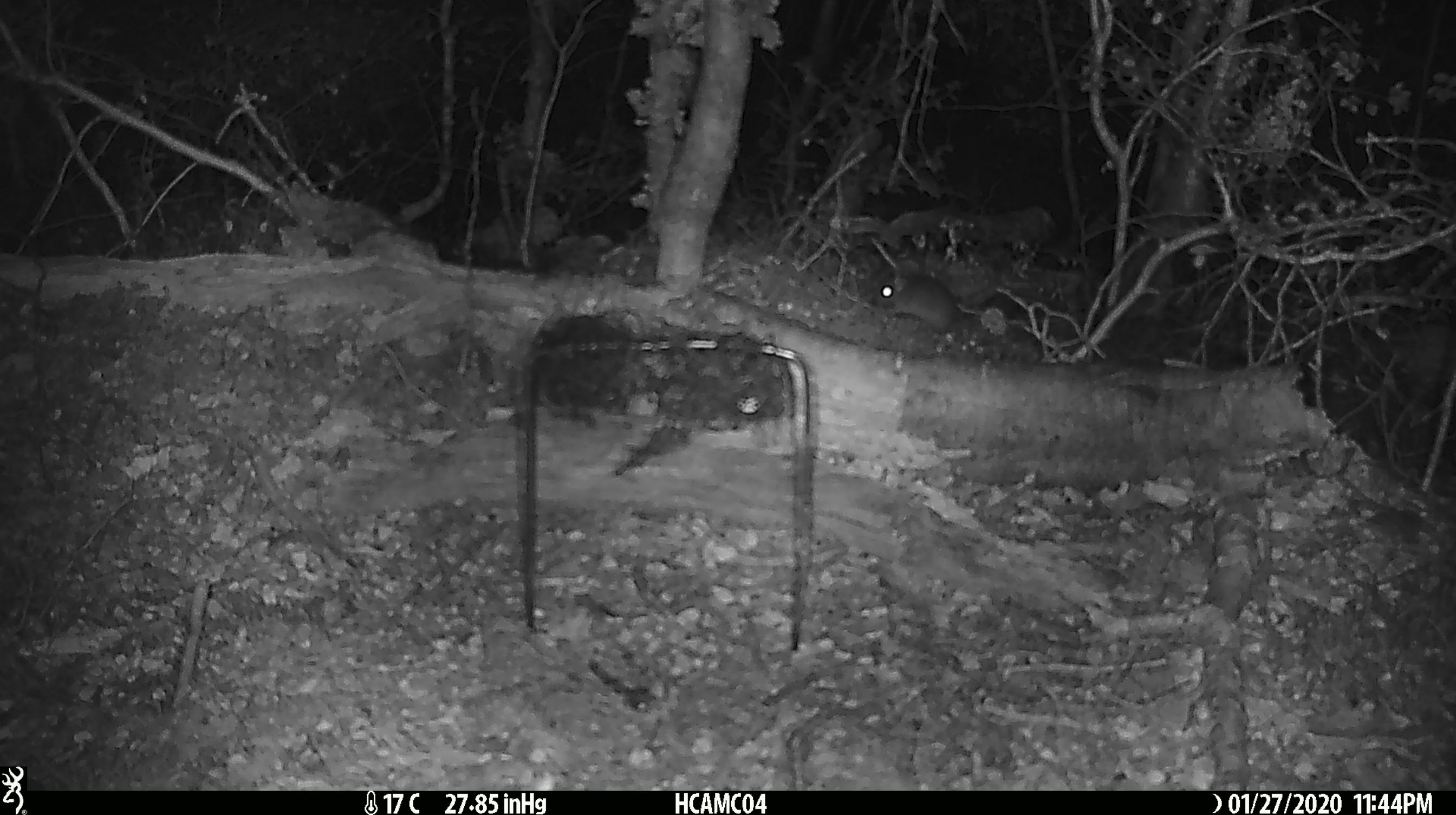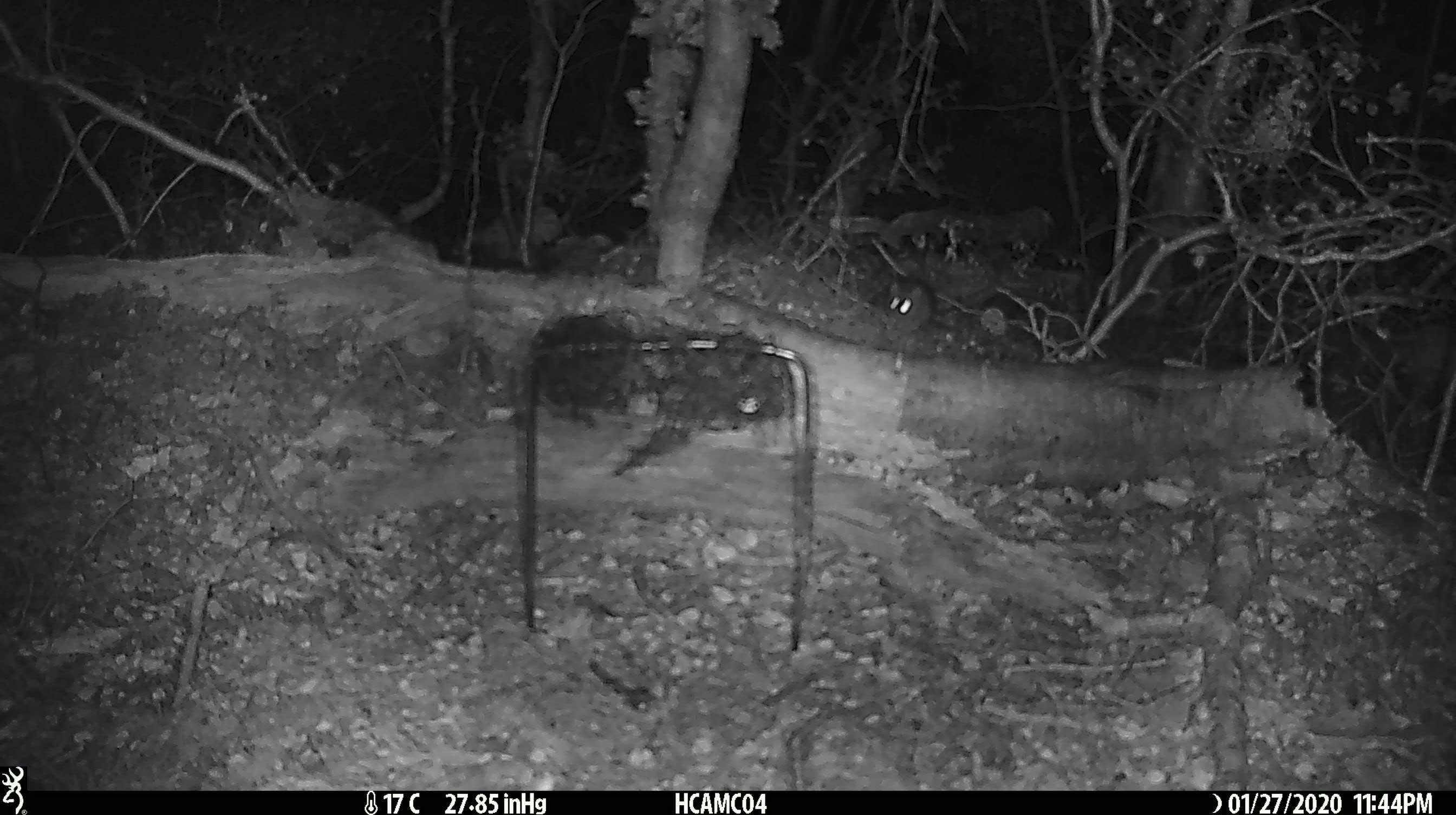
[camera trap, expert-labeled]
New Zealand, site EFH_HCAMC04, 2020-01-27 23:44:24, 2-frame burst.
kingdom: Animalia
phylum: Chordata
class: Mammalia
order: Rodentia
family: Muridae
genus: Mus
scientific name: Mus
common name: mouse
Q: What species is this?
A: Mouse (Mus).